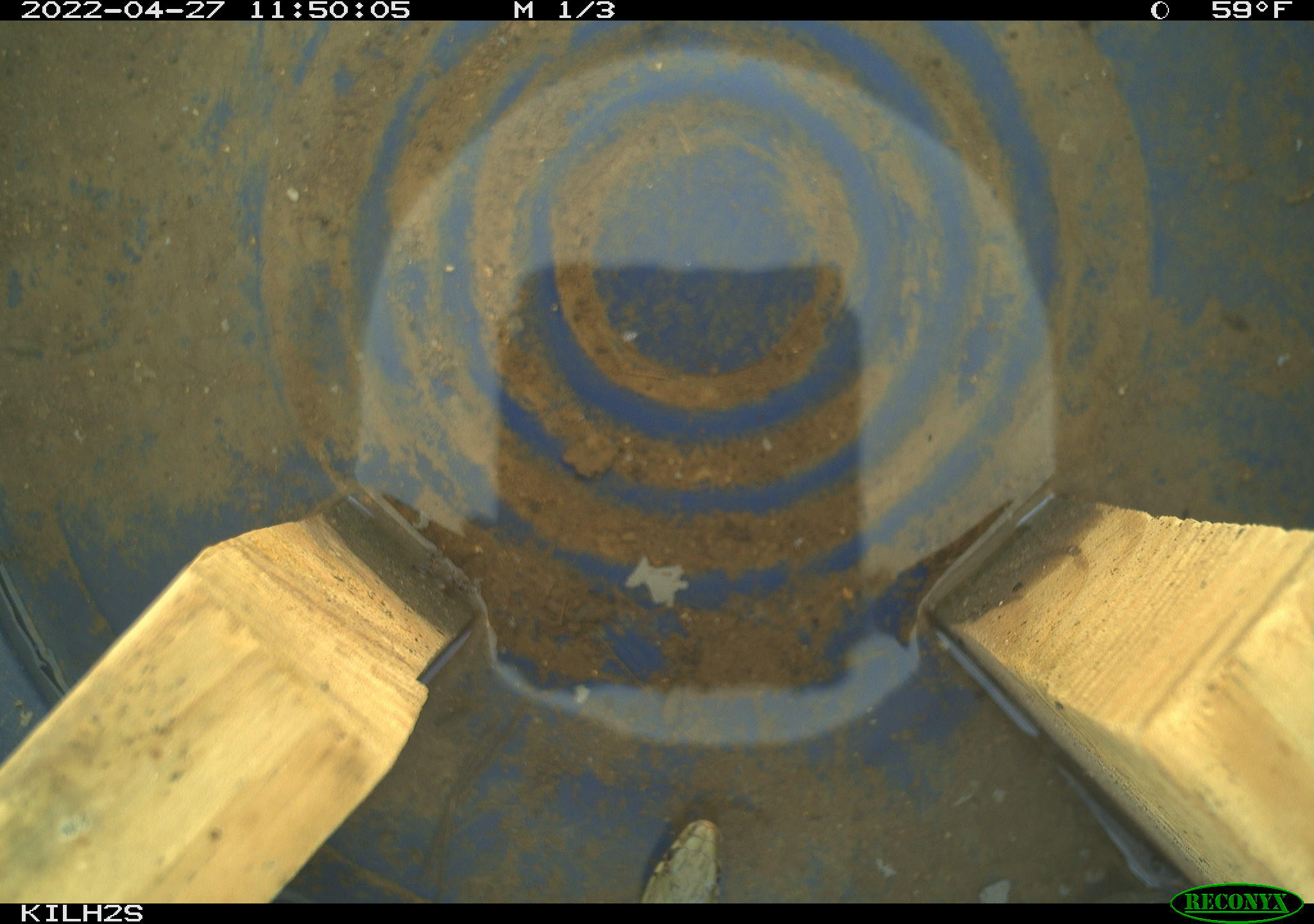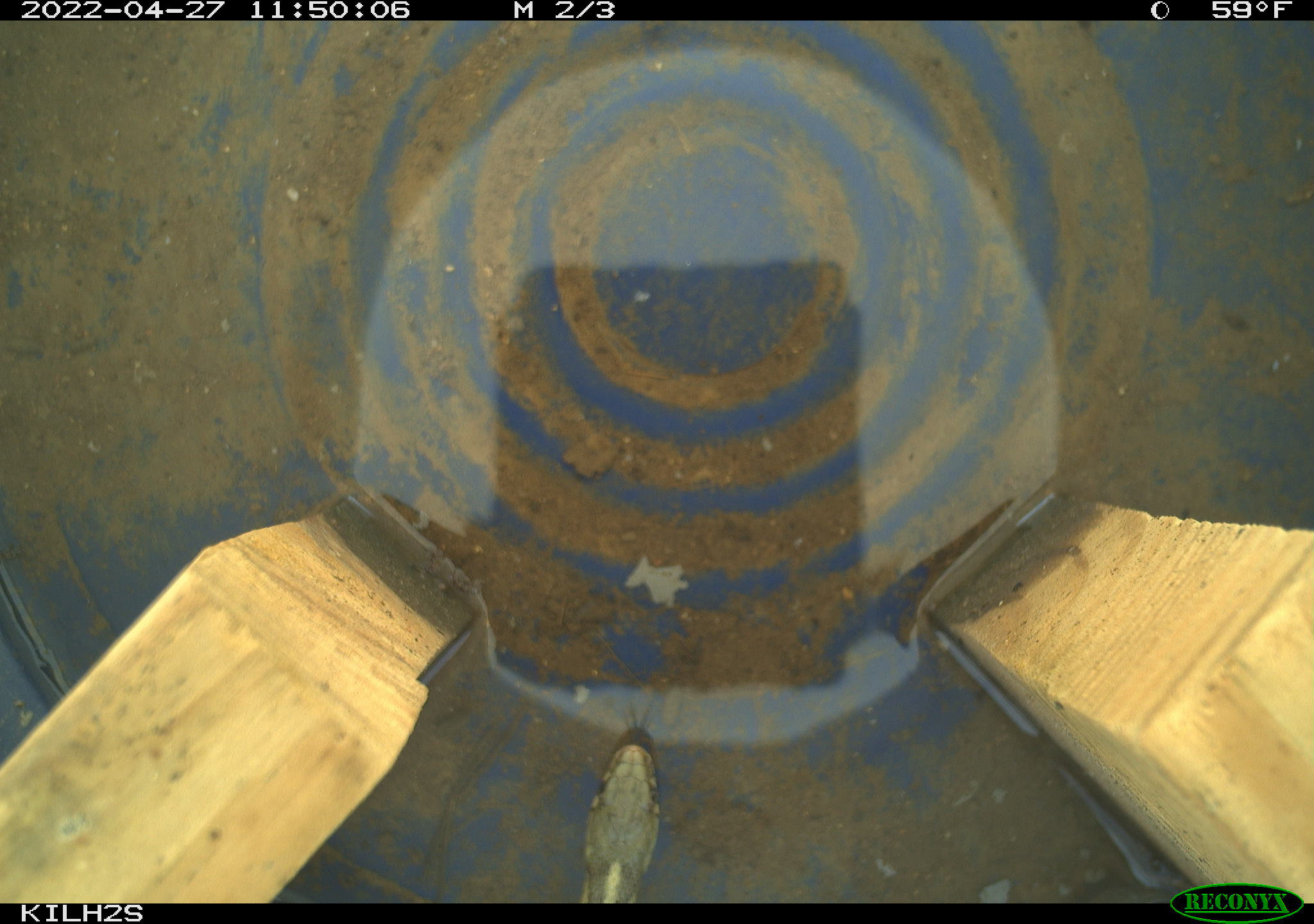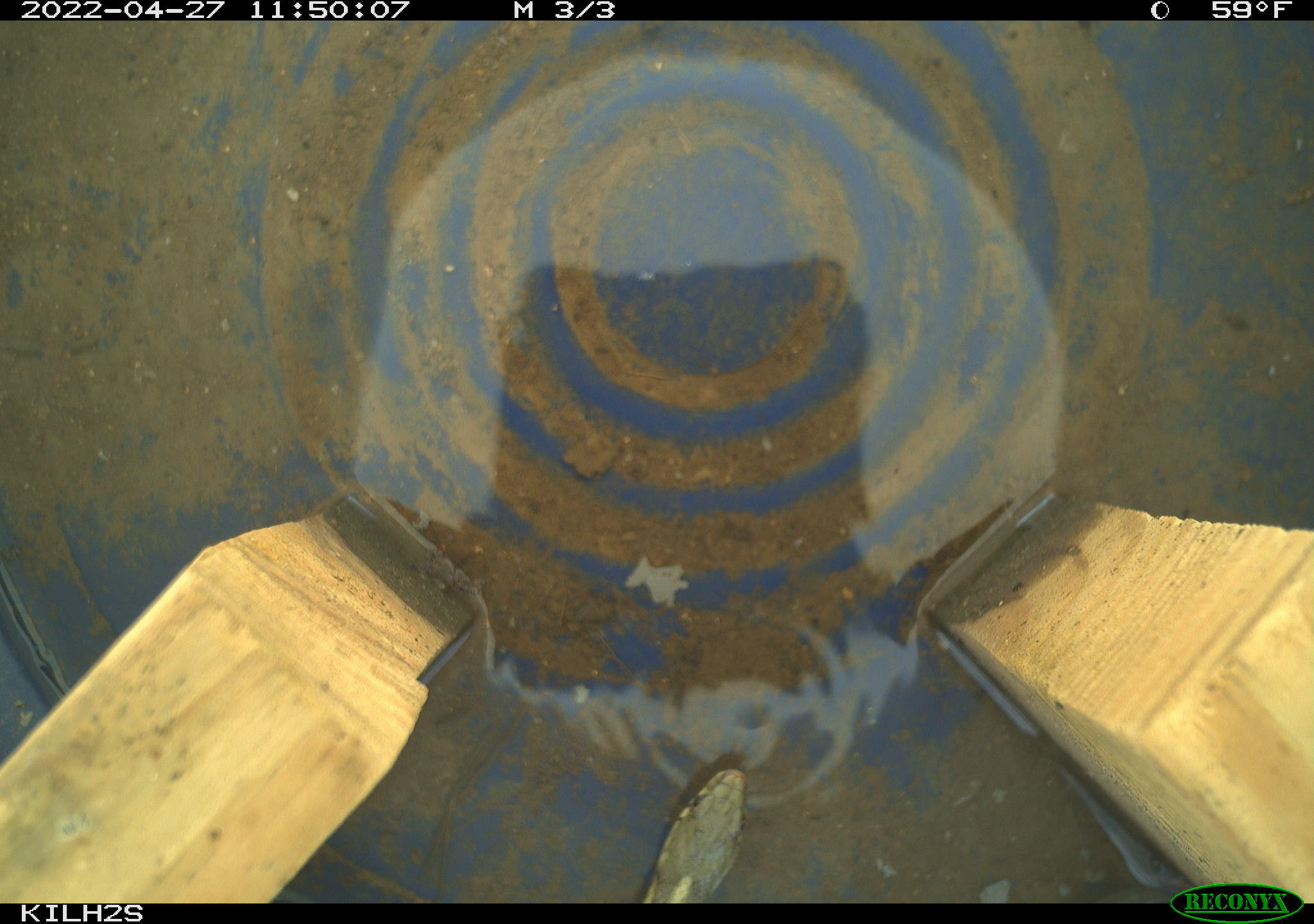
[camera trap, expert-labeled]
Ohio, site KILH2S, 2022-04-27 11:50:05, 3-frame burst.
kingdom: Animalia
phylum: Chordata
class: Reptilia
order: Squamata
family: Colubridae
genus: Thamnophis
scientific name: Thamnophis sirtalis sirtalis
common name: eastern gartersnake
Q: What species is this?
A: Eastern gartersnake (Thamnophis sirtalis sirtalis).